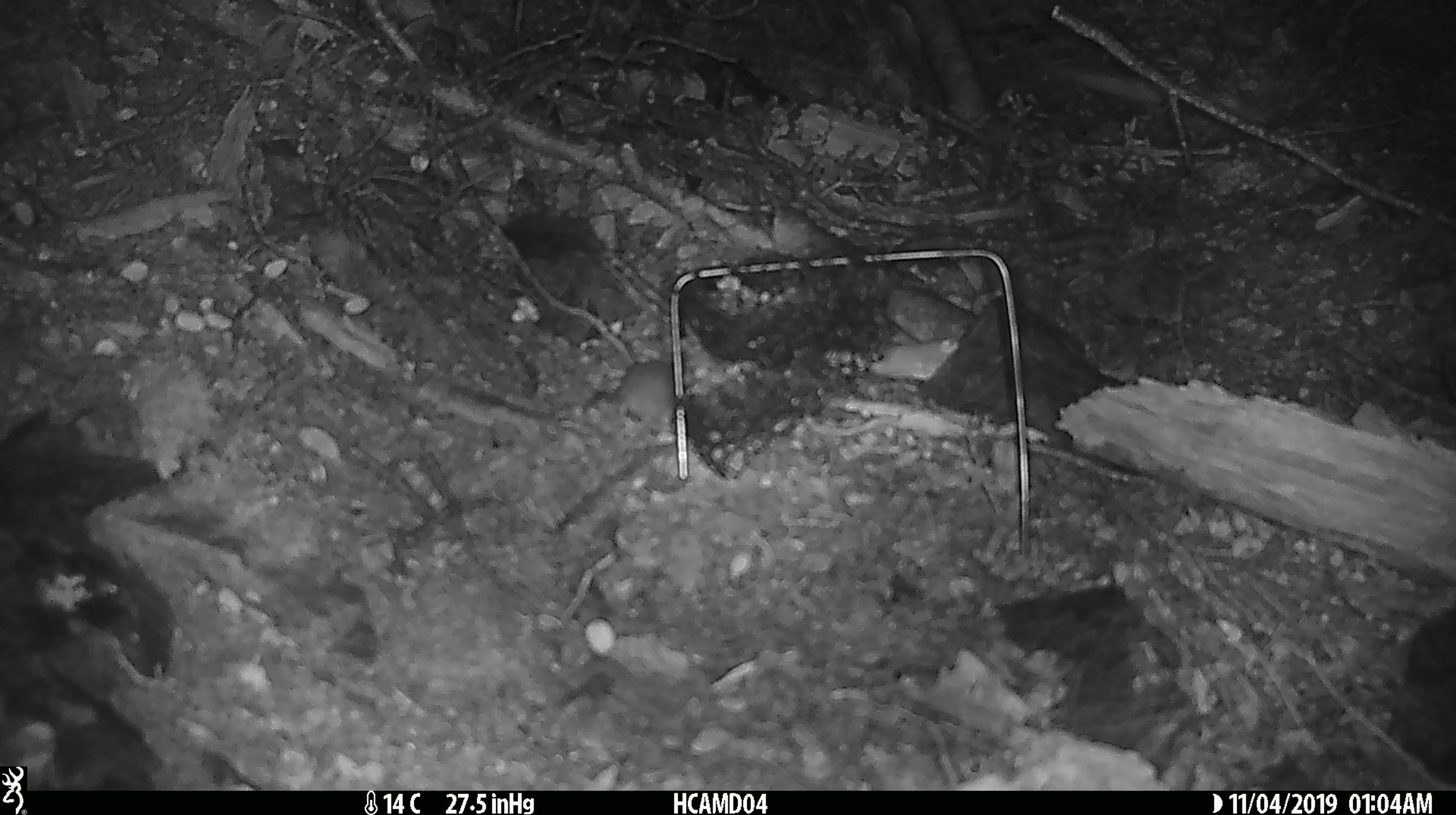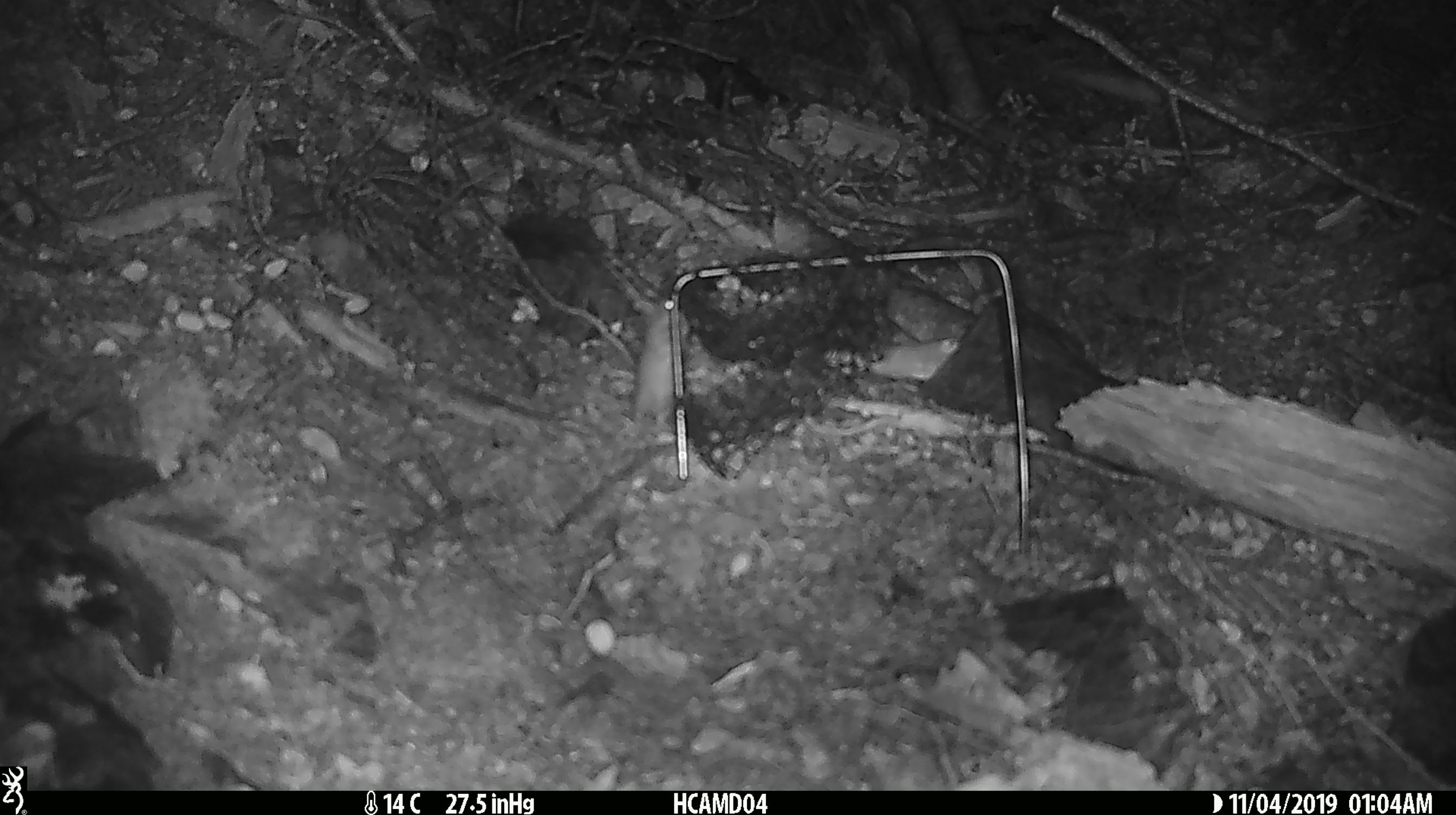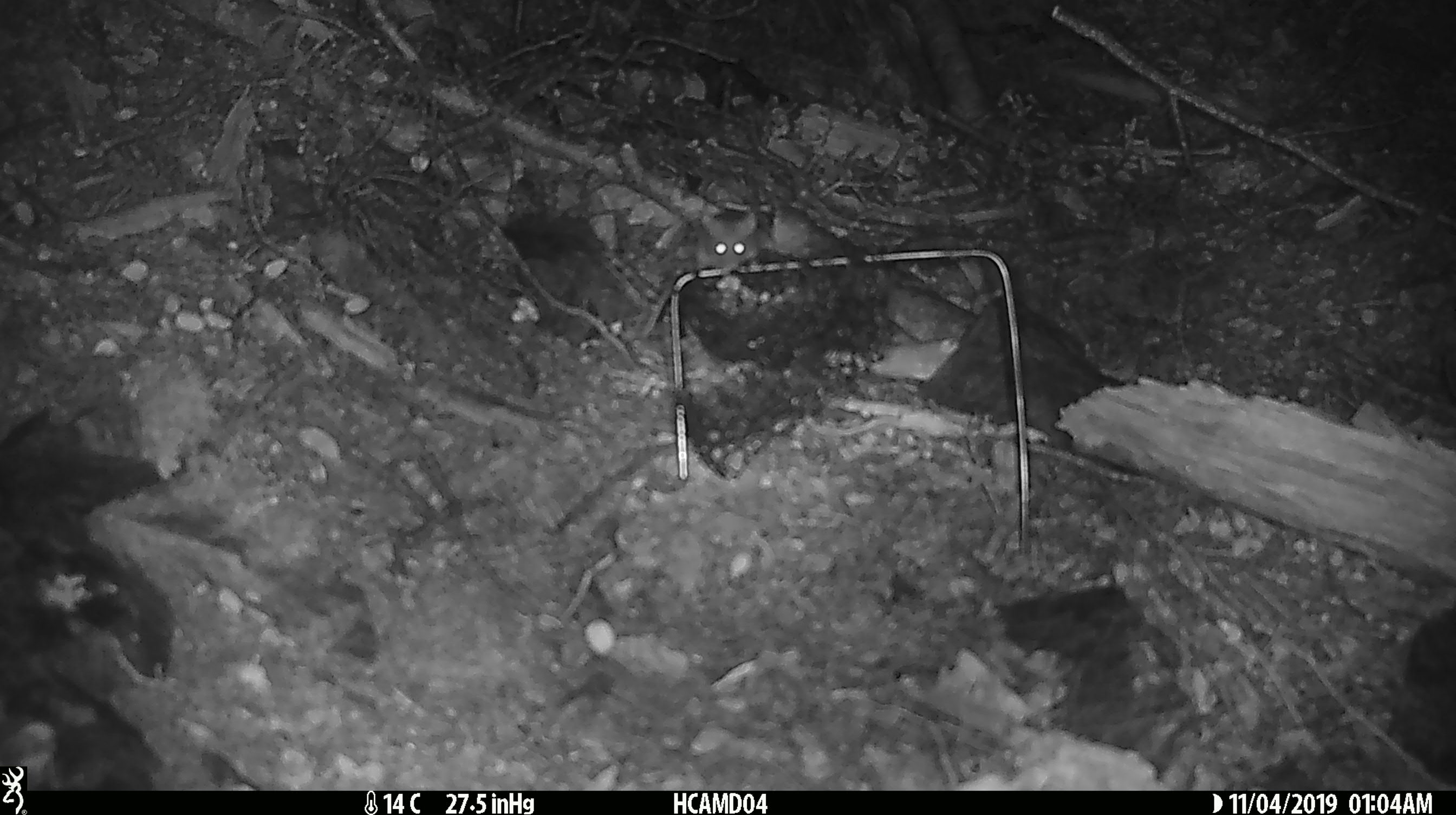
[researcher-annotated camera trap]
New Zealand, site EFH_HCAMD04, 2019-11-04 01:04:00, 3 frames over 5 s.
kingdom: Animalia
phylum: Chordata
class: Mammalia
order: Rodentia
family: Muridae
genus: Mus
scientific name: Mus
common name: mouse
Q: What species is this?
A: Mouse (Mus).